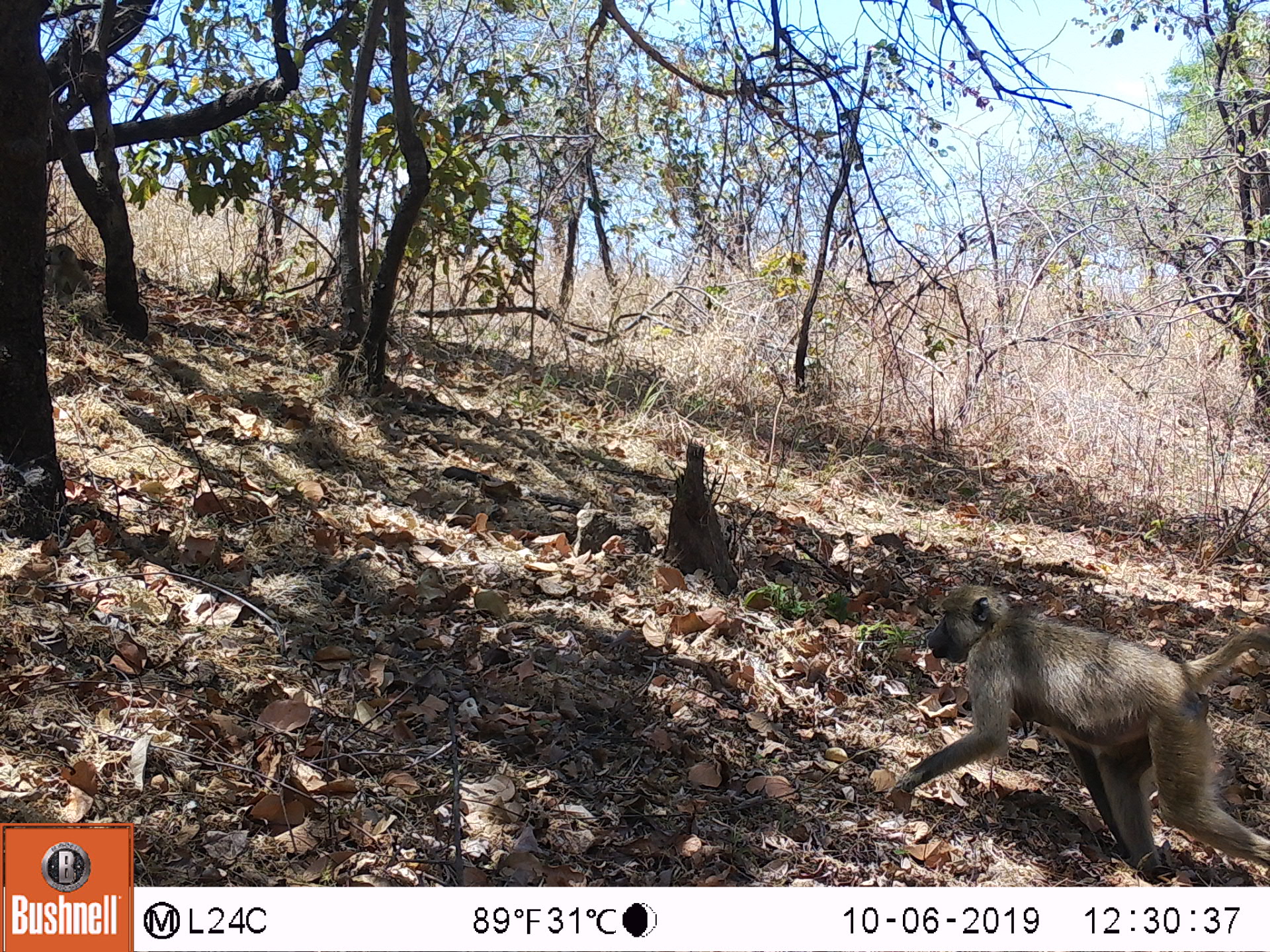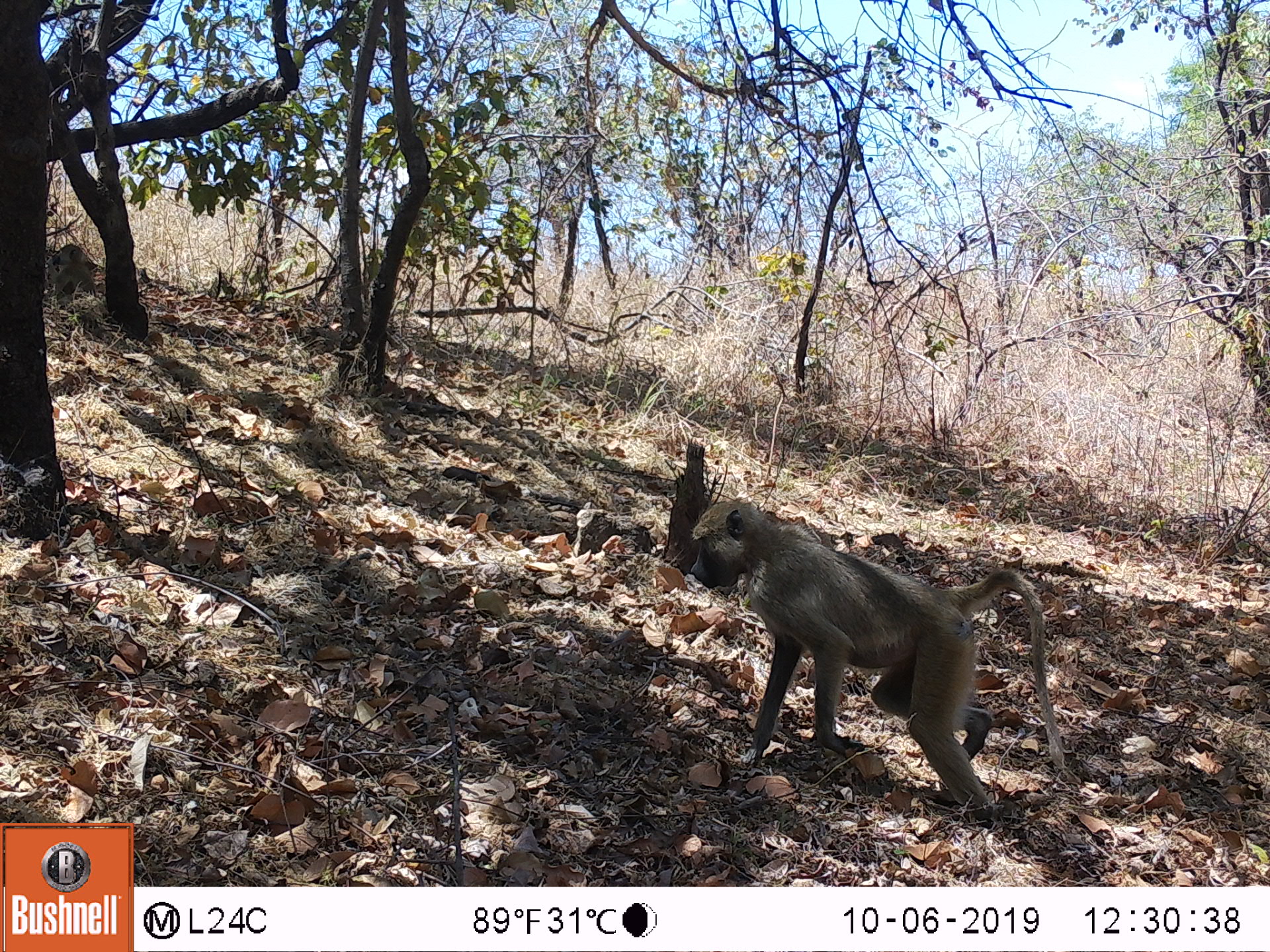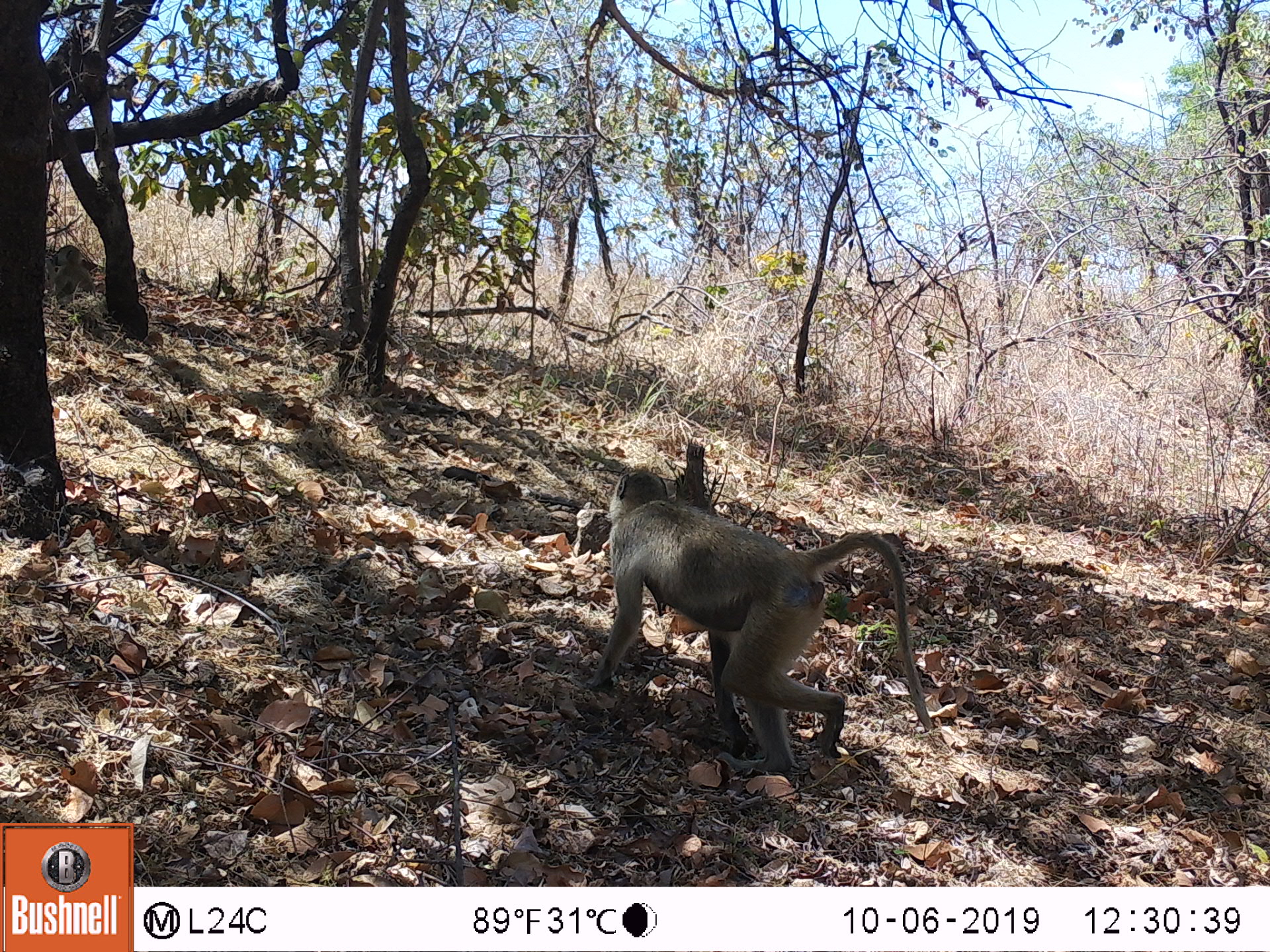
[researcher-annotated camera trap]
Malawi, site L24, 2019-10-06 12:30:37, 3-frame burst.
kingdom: Animalia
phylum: Chordata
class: Mammalia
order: Primates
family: Cercopithecidae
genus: Papio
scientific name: Papio cynocephalus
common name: yellow baboon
Yellow baboon (Papio cynocephalus), count 1.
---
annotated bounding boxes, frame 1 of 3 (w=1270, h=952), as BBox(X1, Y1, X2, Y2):
yellow baboon: BBox(884, 577, 1265, 872)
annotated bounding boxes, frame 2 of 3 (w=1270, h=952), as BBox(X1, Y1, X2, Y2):
yellow baboon: BBox(681, 498, 1061, 823)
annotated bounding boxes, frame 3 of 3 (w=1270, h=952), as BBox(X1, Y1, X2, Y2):
yellow baboon: BBox(600, 463, 934, 777)